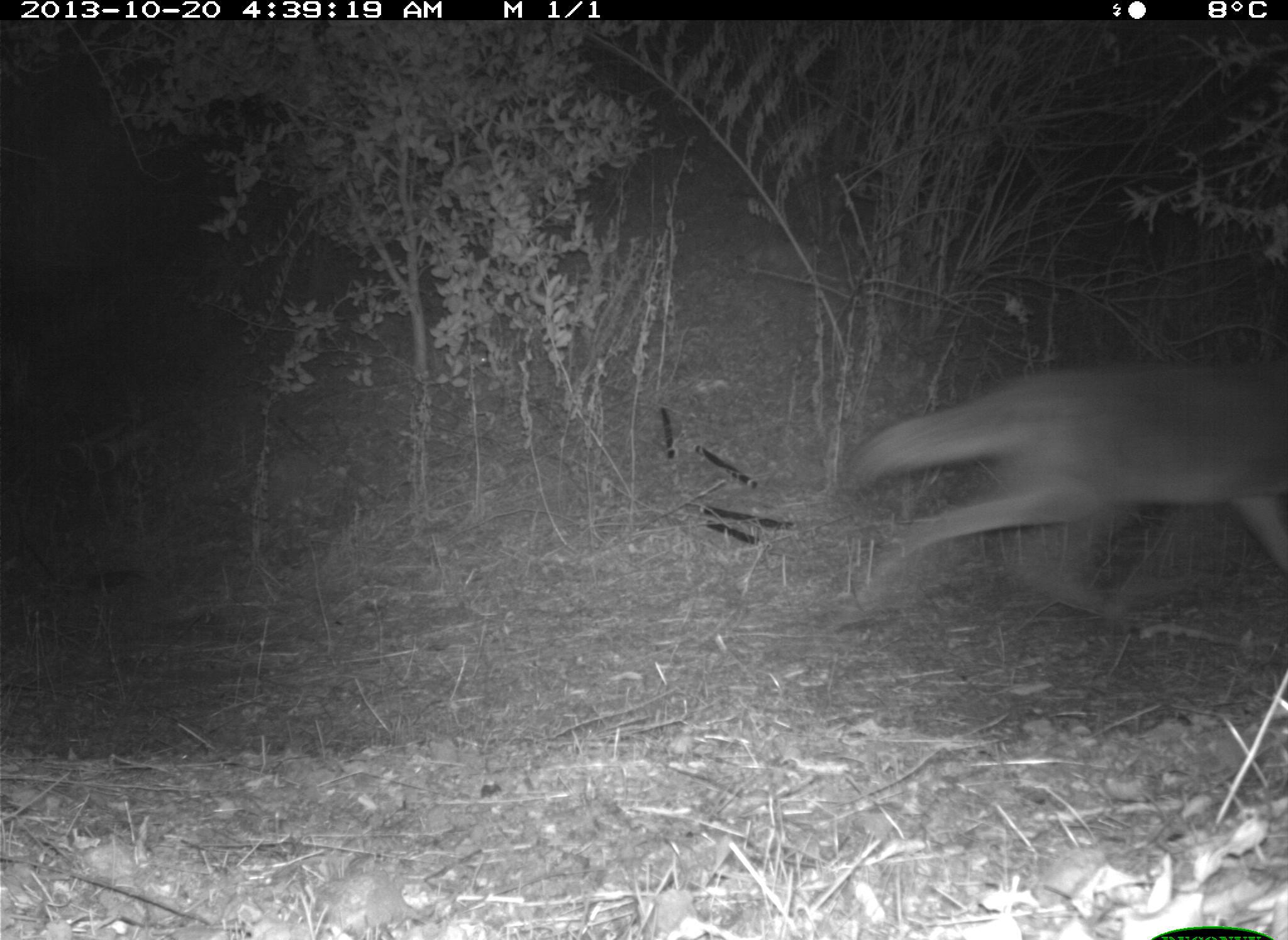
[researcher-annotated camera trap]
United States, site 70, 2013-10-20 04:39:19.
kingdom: Animalia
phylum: Chordata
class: Mammalia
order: Carnivora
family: Canidae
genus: Canis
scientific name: Canis latrans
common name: coyote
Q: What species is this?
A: Coyote (Canis latrans).